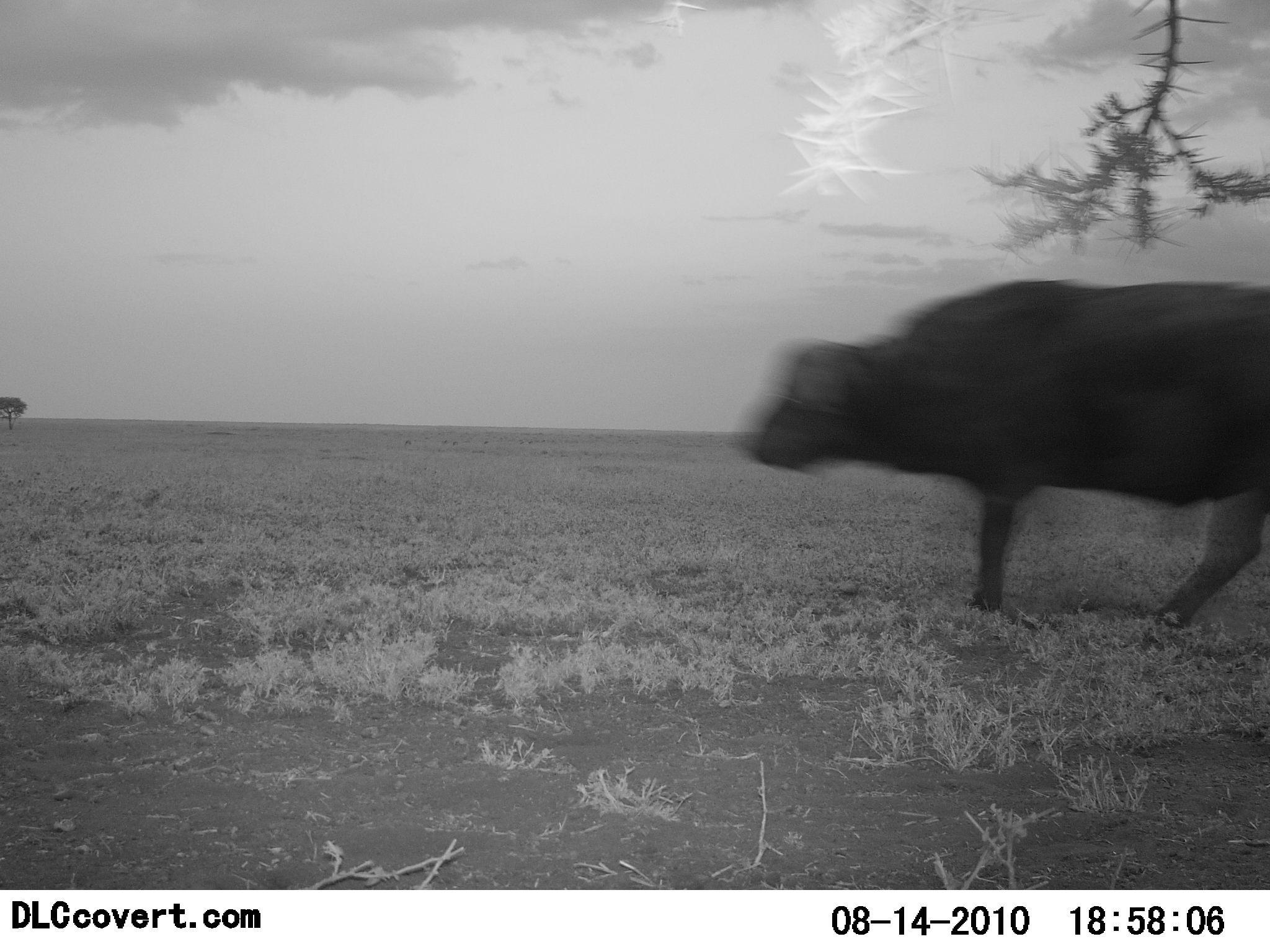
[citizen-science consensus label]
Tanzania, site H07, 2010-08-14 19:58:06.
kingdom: Animalia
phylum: Chordata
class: Mammalia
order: Artiodactyla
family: Bovidae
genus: Syncerus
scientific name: Syncerus caffer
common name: cape buffalo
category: buffalo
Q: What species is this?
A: Buffalo (cape buffalo) (Syncerus caffer).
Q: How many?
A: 1.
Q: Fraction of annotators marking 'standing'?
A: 0%.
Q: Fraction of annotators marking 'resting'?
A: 0%.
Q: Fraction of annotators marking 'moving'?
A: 100%.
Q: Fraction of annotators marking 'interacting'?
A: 0%.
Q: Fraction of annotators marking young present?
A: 0%.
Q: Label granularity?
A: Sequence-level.